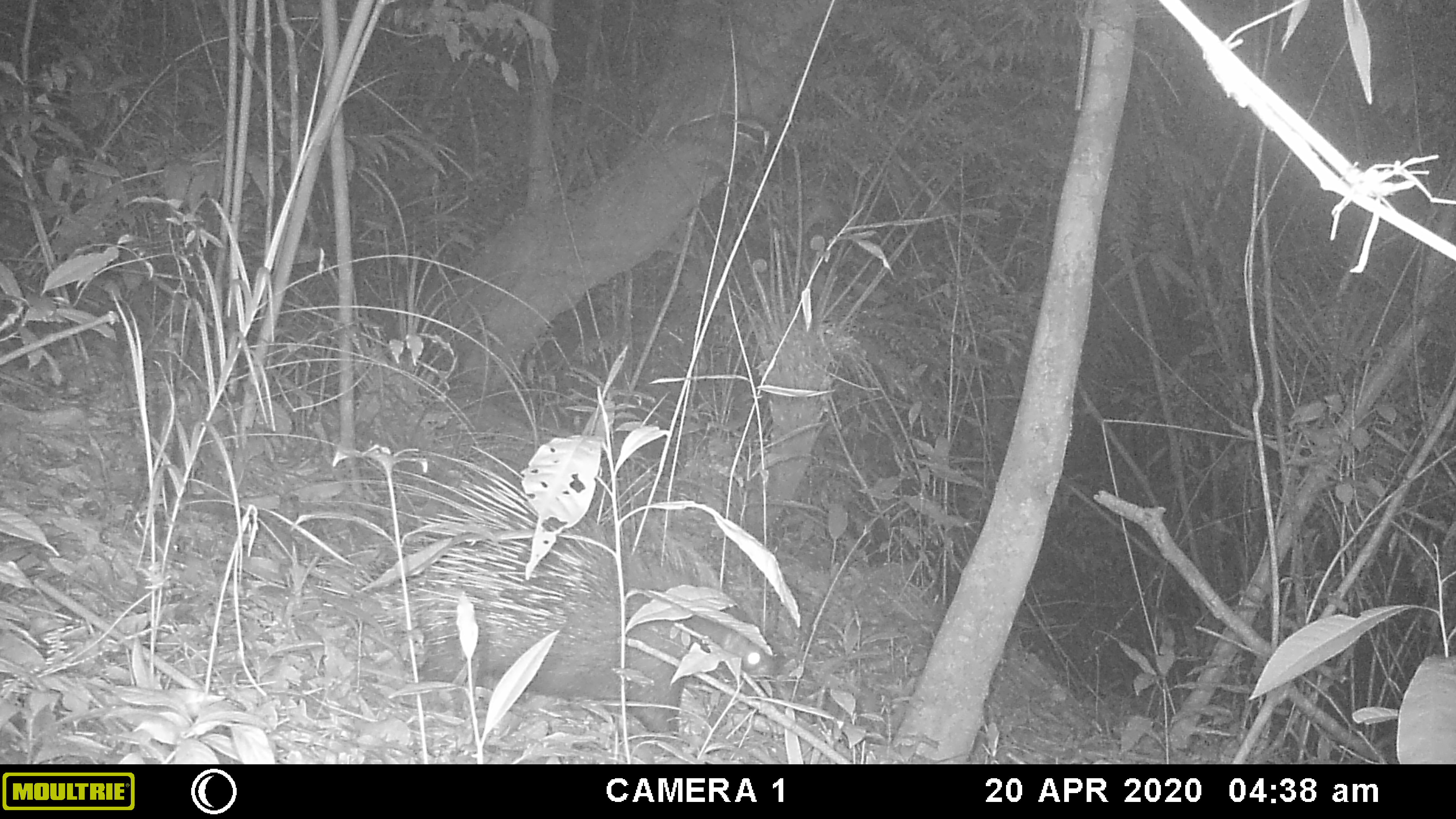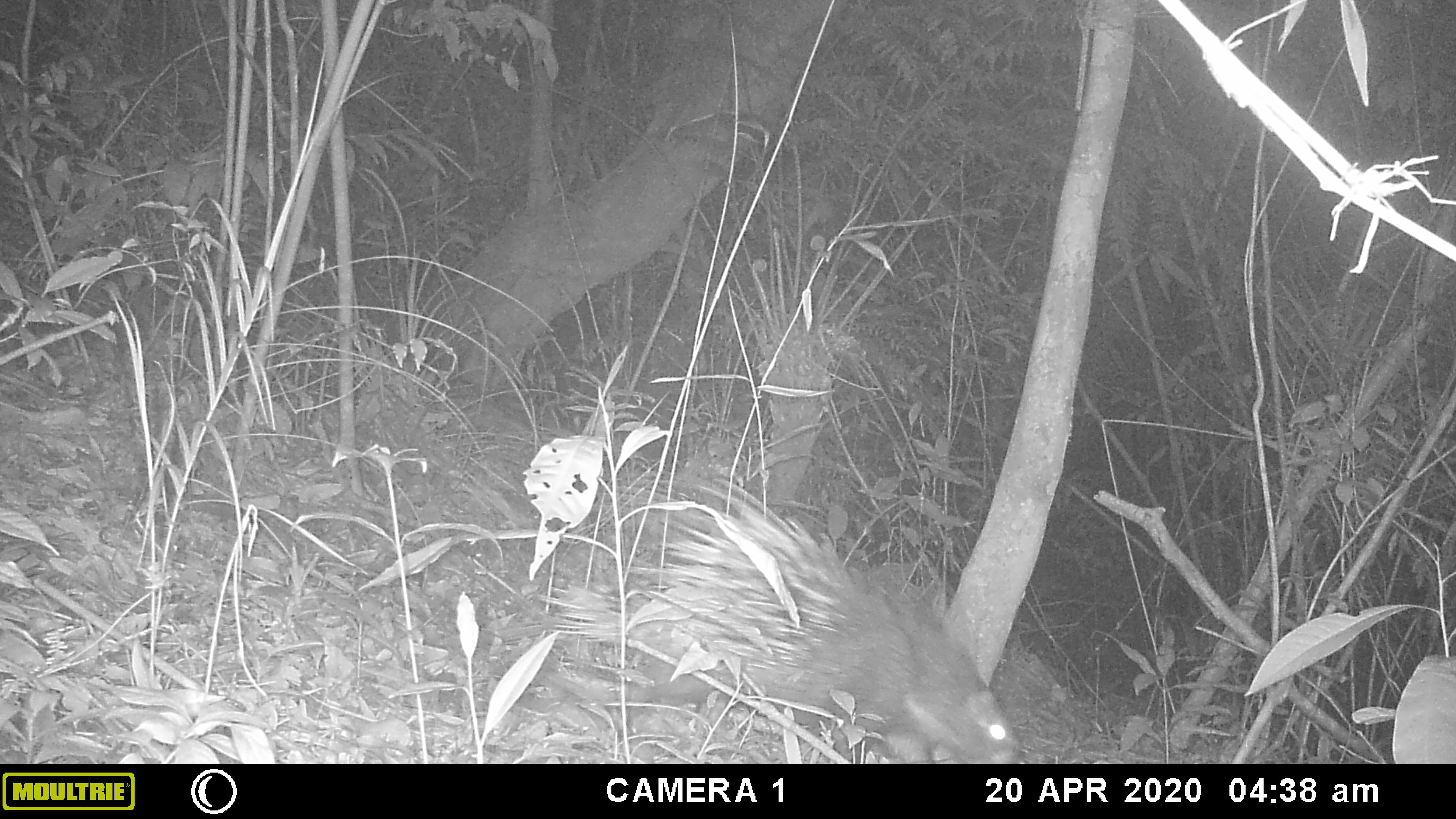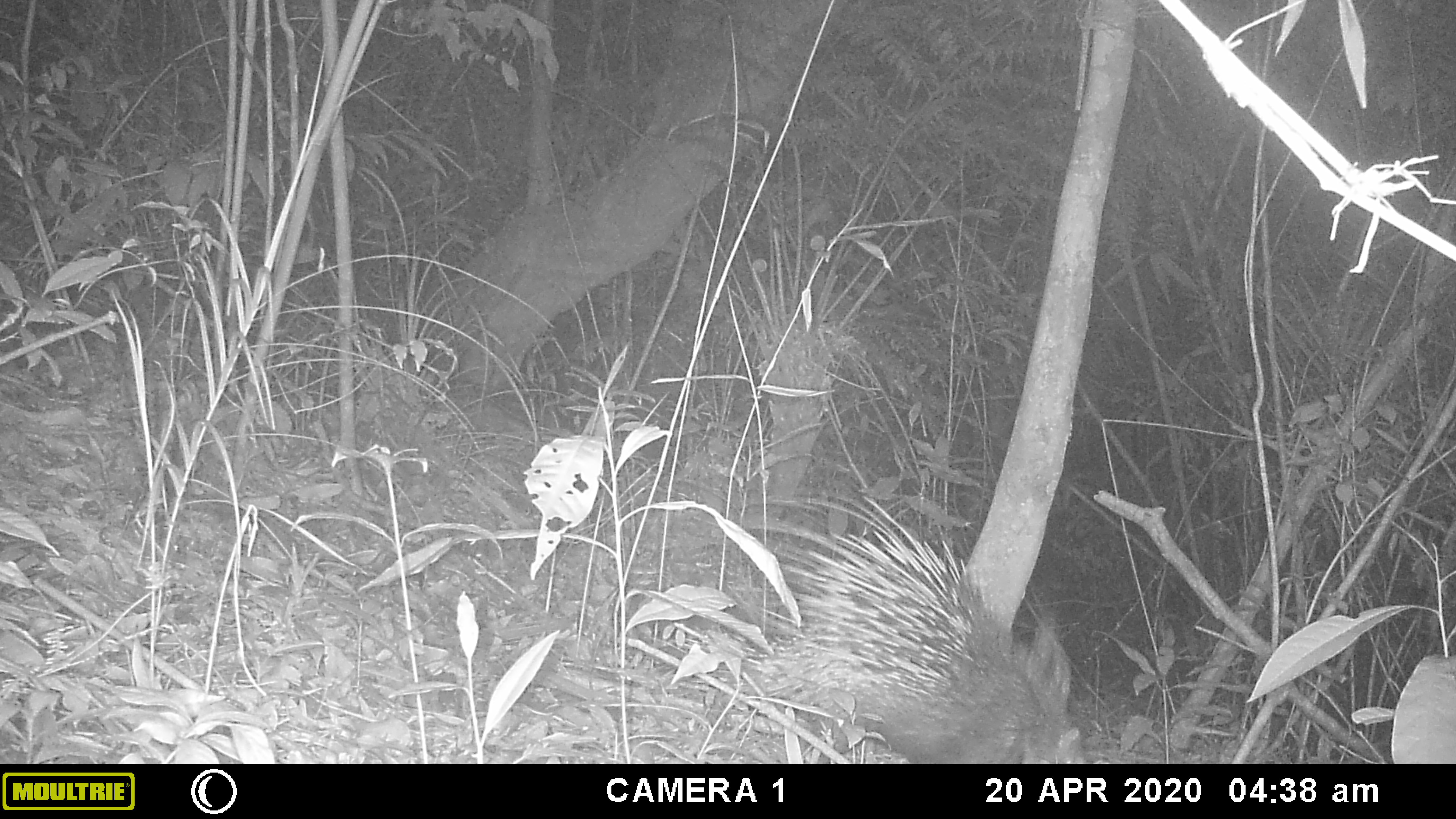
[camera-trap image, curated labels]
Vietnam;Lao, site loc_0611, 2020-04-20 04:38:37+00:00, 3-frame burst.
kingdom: Animalia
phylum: Chordata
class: Mammalia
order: Rodentia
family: Hystricidae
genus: Hystrix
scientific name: Hystrix brachyura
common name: malayan porcupine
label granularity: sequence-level